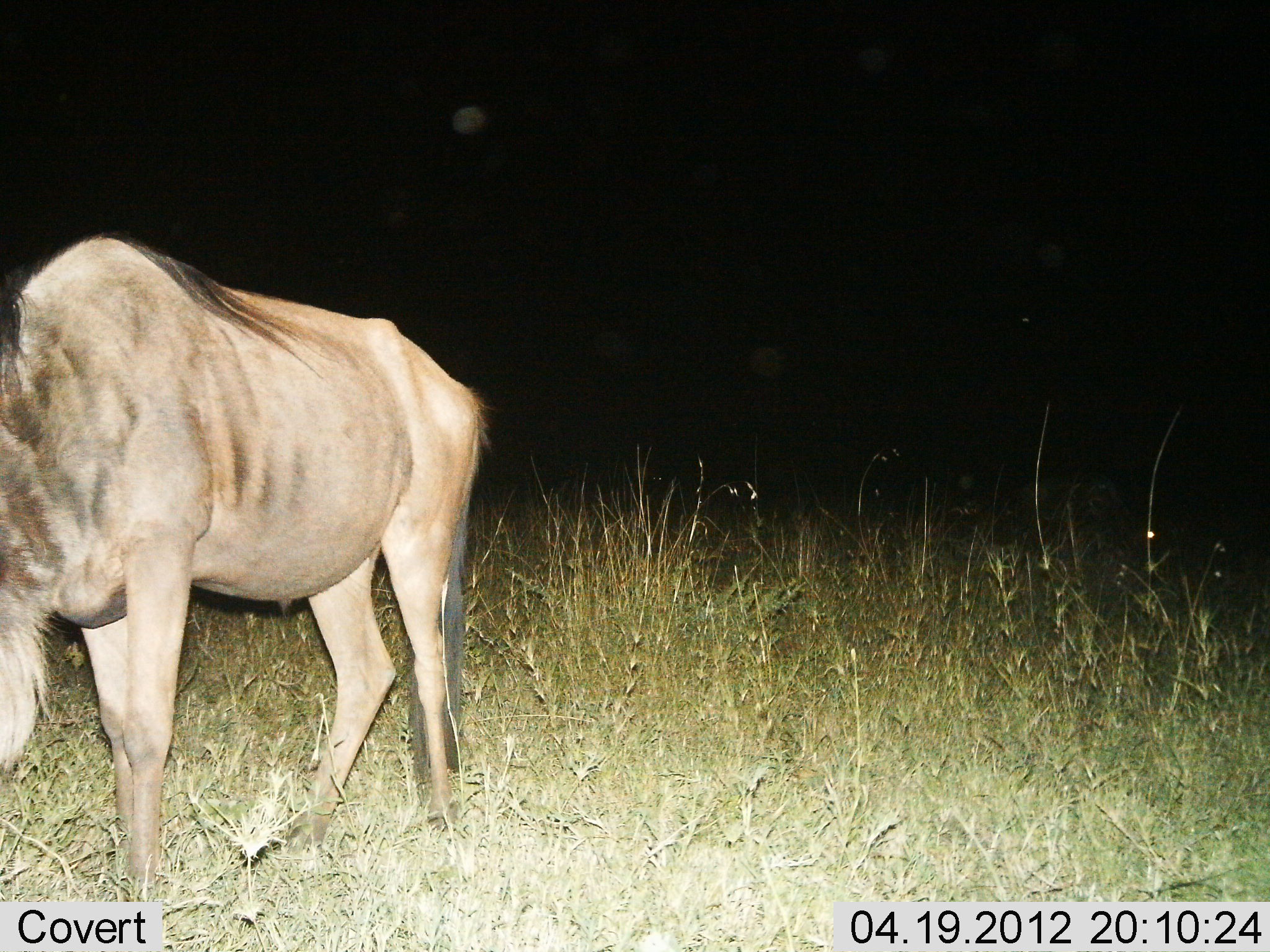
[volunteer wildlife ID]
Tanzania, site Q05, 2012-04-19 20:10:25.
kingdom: Animalia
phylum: Chordata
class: Mammalia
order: Artiodactyla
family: Bovidae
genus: Connochaetes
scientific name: Connochaetes taurinus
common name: blue wildebeest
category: wildebeest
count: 1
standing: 57%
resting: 0%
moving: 14%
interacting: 0%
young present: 0%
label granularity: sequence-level